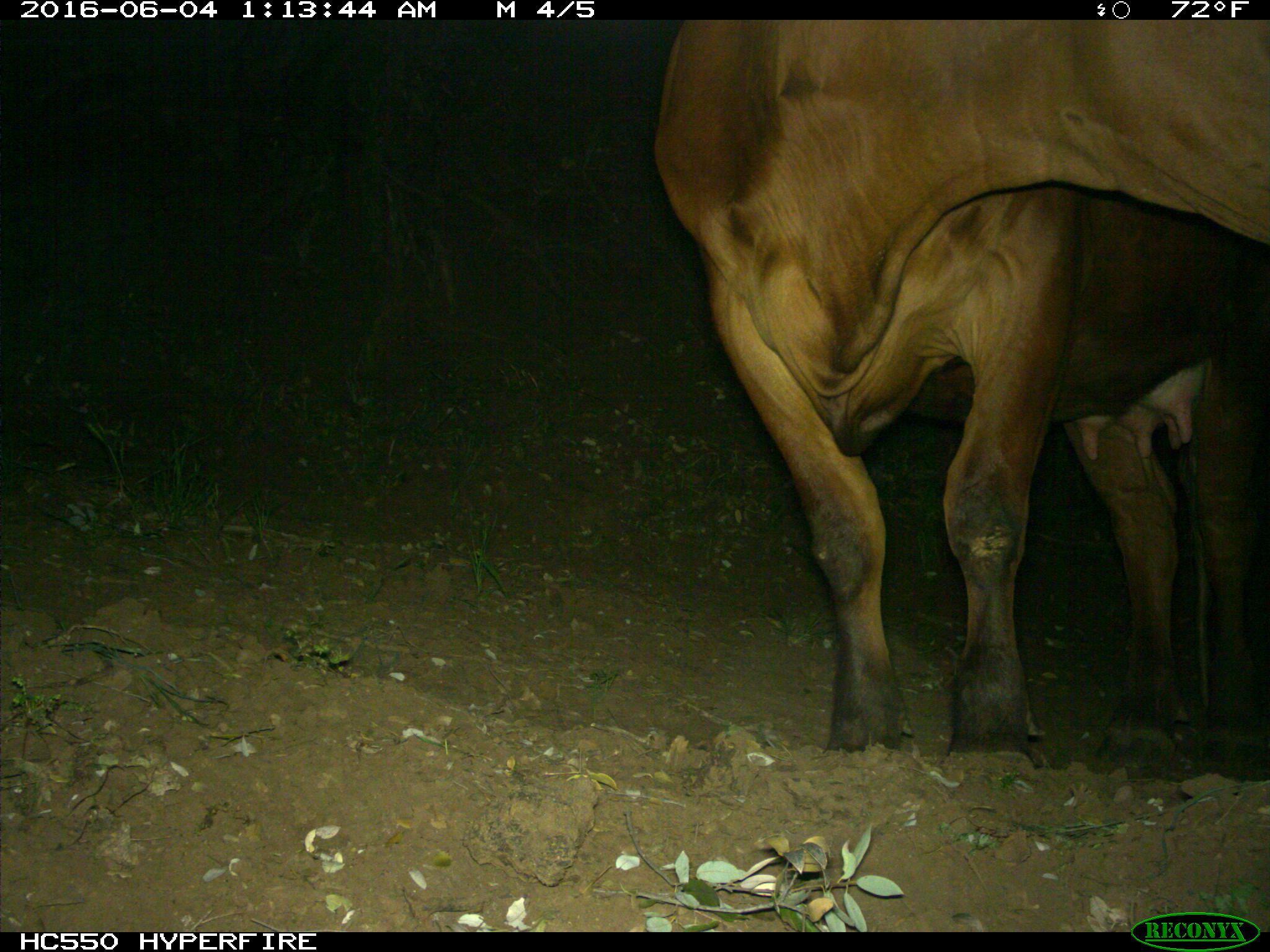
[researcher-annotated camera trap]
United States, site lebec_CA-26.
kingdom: Animalia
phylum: Chordata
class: Mammalia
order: Artiodactyla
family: Bovidae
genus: Bos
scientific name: Bos taurus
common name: domestic cow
Bos taurus (domestic cow).